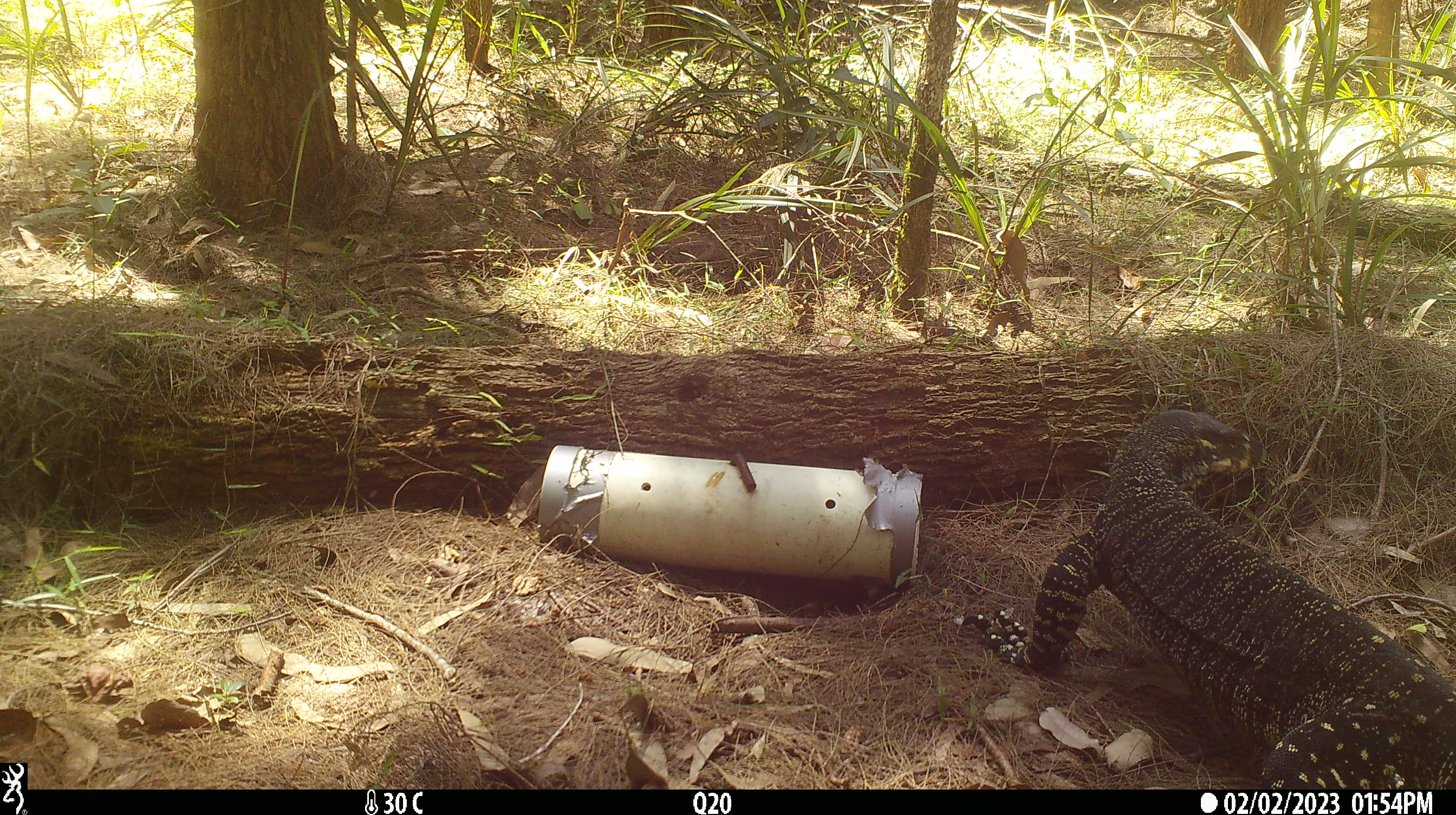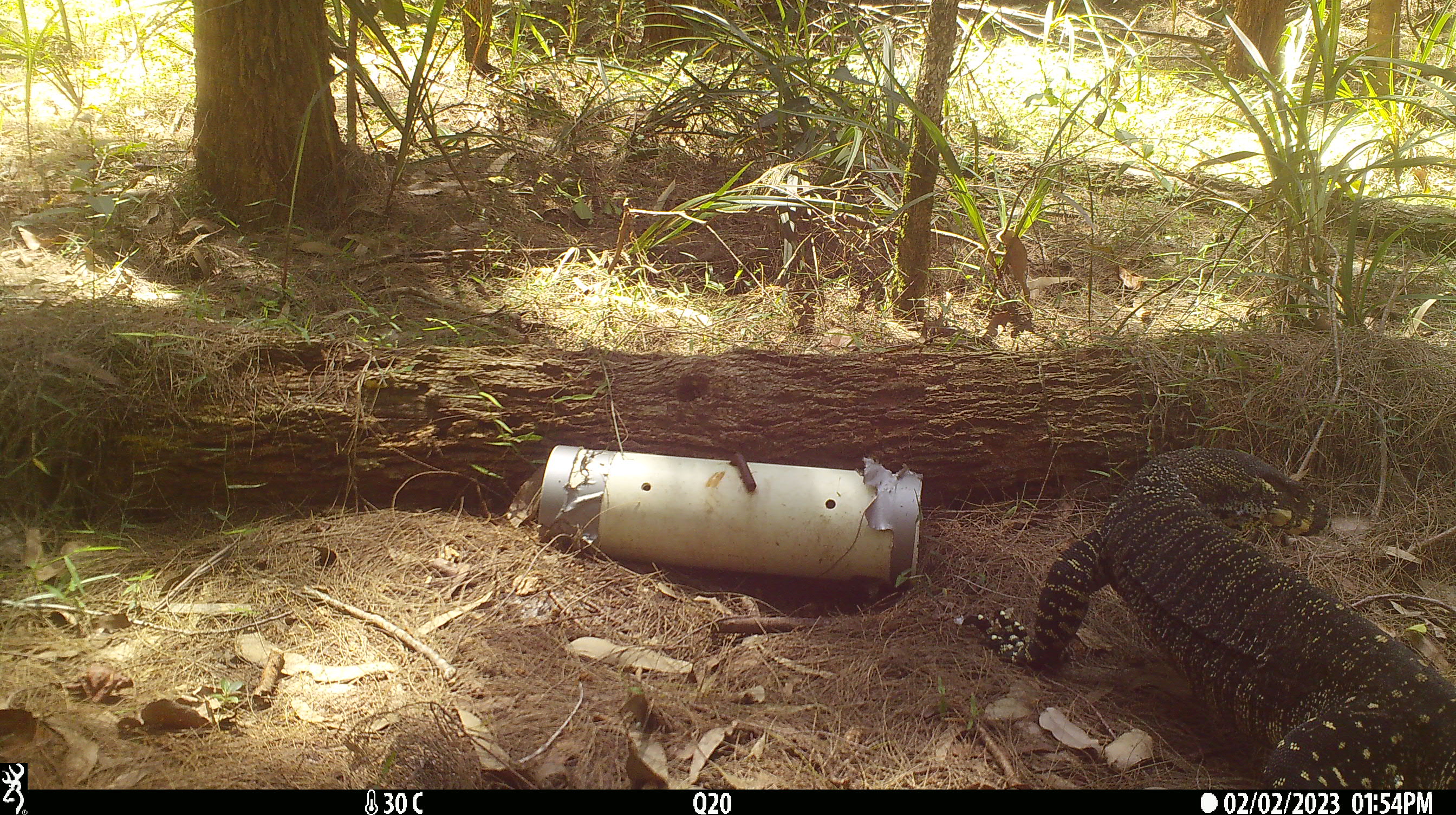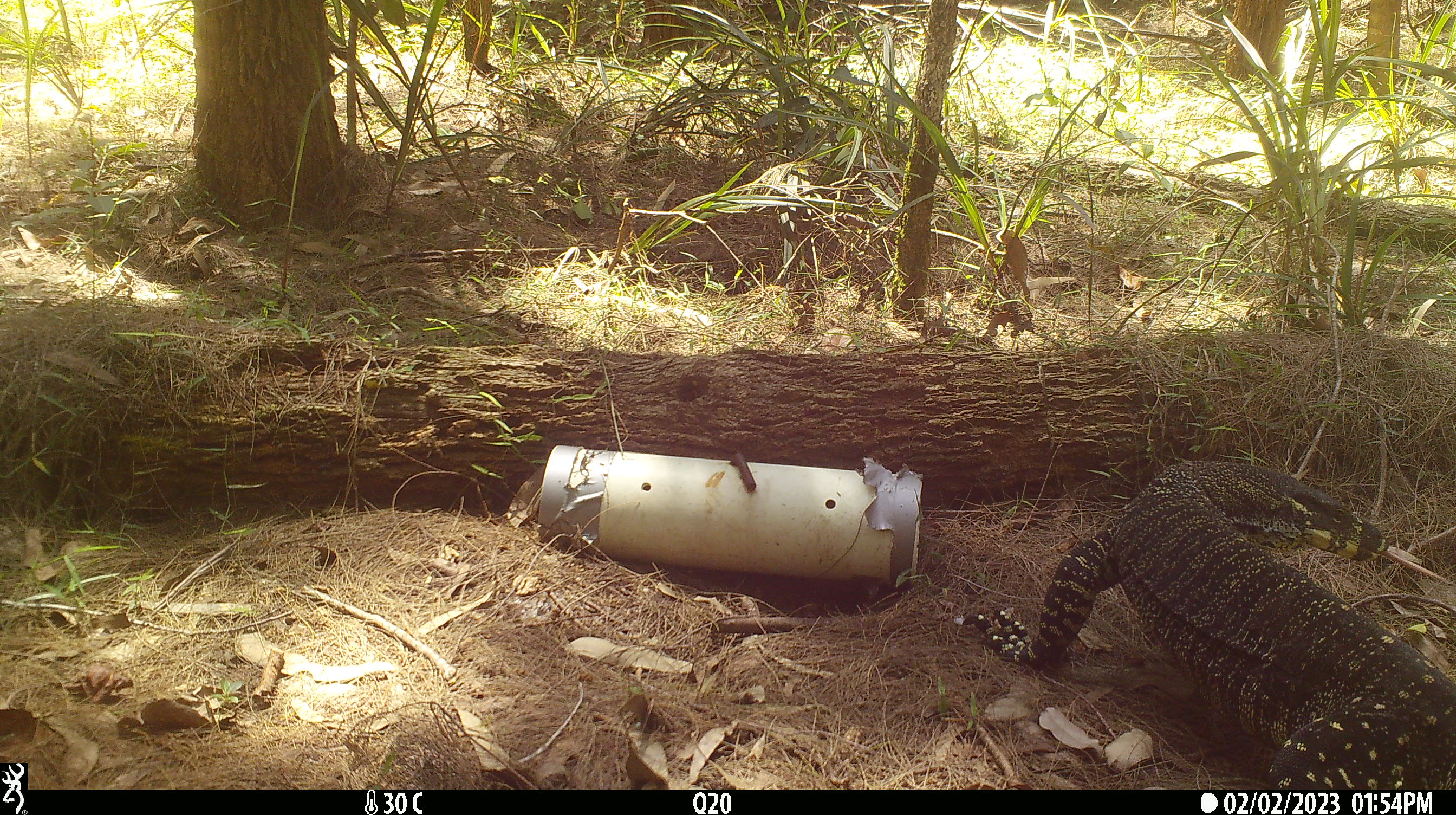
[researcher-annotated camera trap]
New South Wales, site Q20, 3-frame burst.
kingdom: Animalia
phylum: Chordata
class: Reptilia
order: Squamata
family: Varanidae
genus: Varanus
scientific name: Varanus varius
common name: lace monitor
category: goanna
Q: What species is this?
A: Goanna (lace monitor) (Varanus varius).